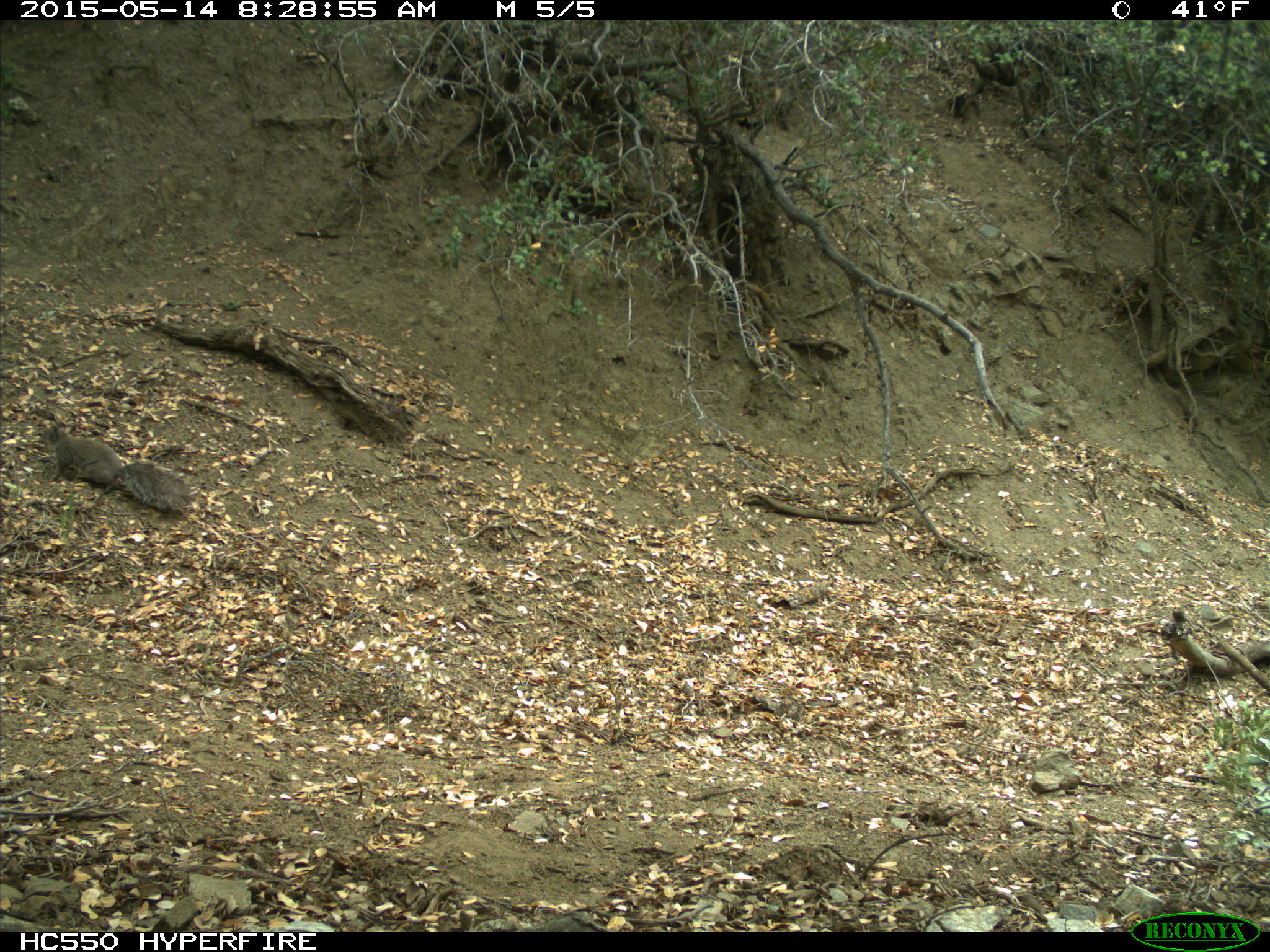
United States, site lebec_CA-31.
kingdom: Animalia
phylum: Chordata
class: Mammalia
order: Rodentia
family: Sciuridae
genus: Sciurus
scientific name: Sciurus carolinensis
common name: eastern gray squirrel